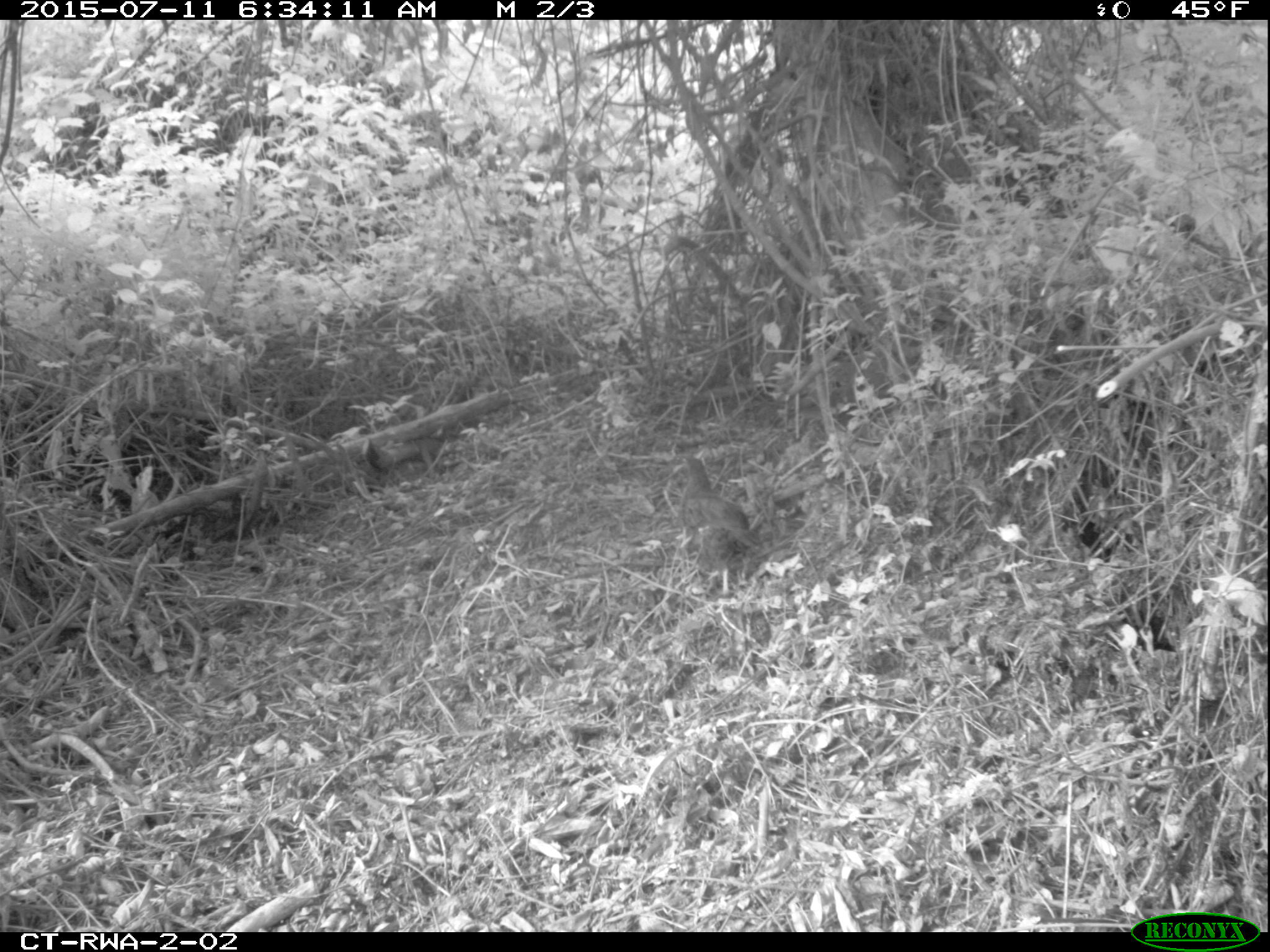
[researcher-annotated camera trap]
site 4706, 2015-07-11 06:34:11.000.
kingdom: Animalia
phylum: Chordata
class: Aves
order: Galliformes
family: Phasianidae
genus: Pternistis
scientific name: Pternistis nobilis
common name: handsome francolin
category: francolinus nobilis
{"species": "francolinus nobilis (handsome francolin) (Pternistis nobilis)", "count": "1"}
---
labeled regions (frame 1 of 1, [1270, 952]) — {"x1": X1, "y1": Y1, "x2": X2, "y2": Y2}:
francolinus nobilis: {"x1": 676, "y1": 457, "x2": 764, "y2": 596}